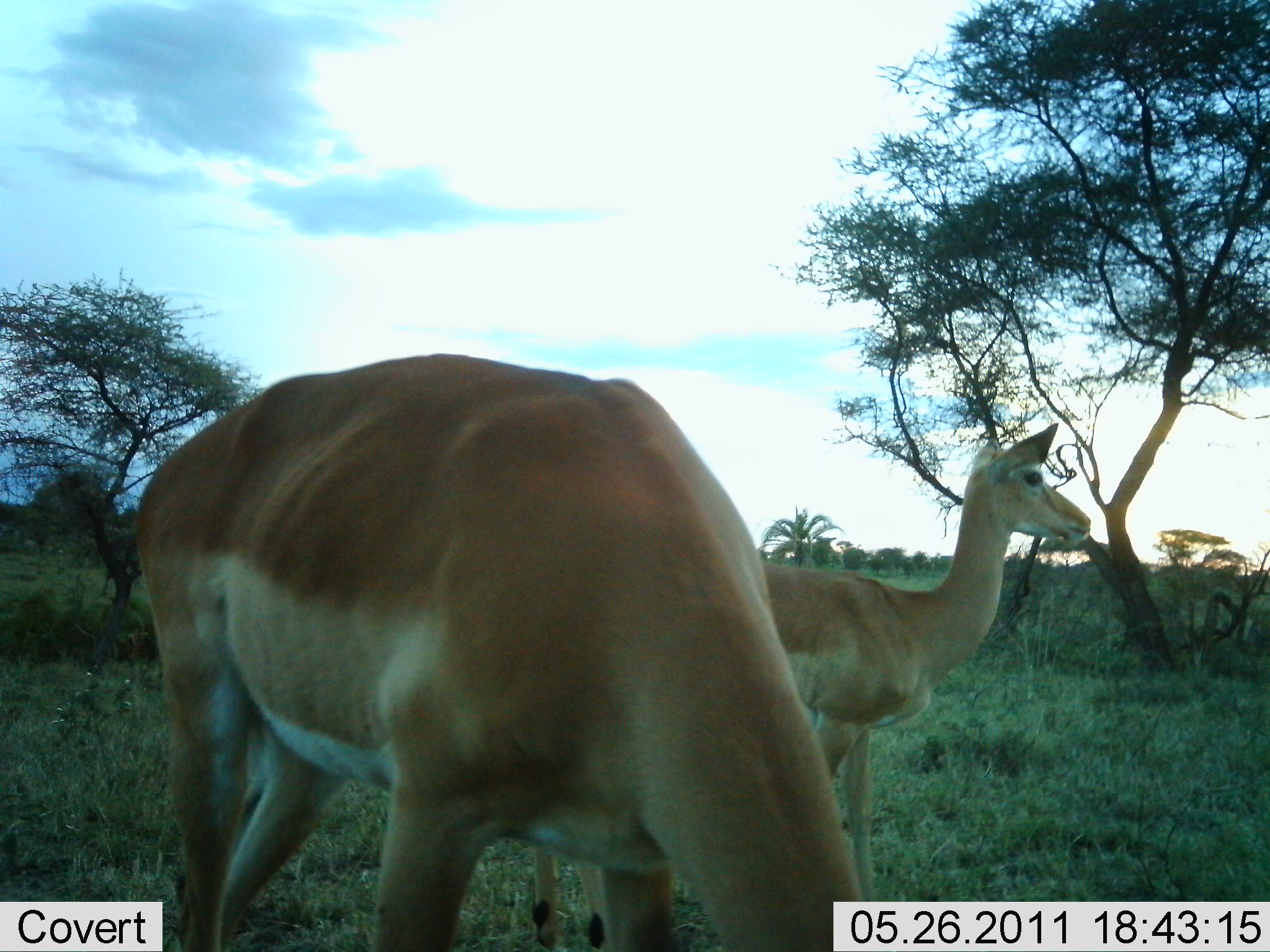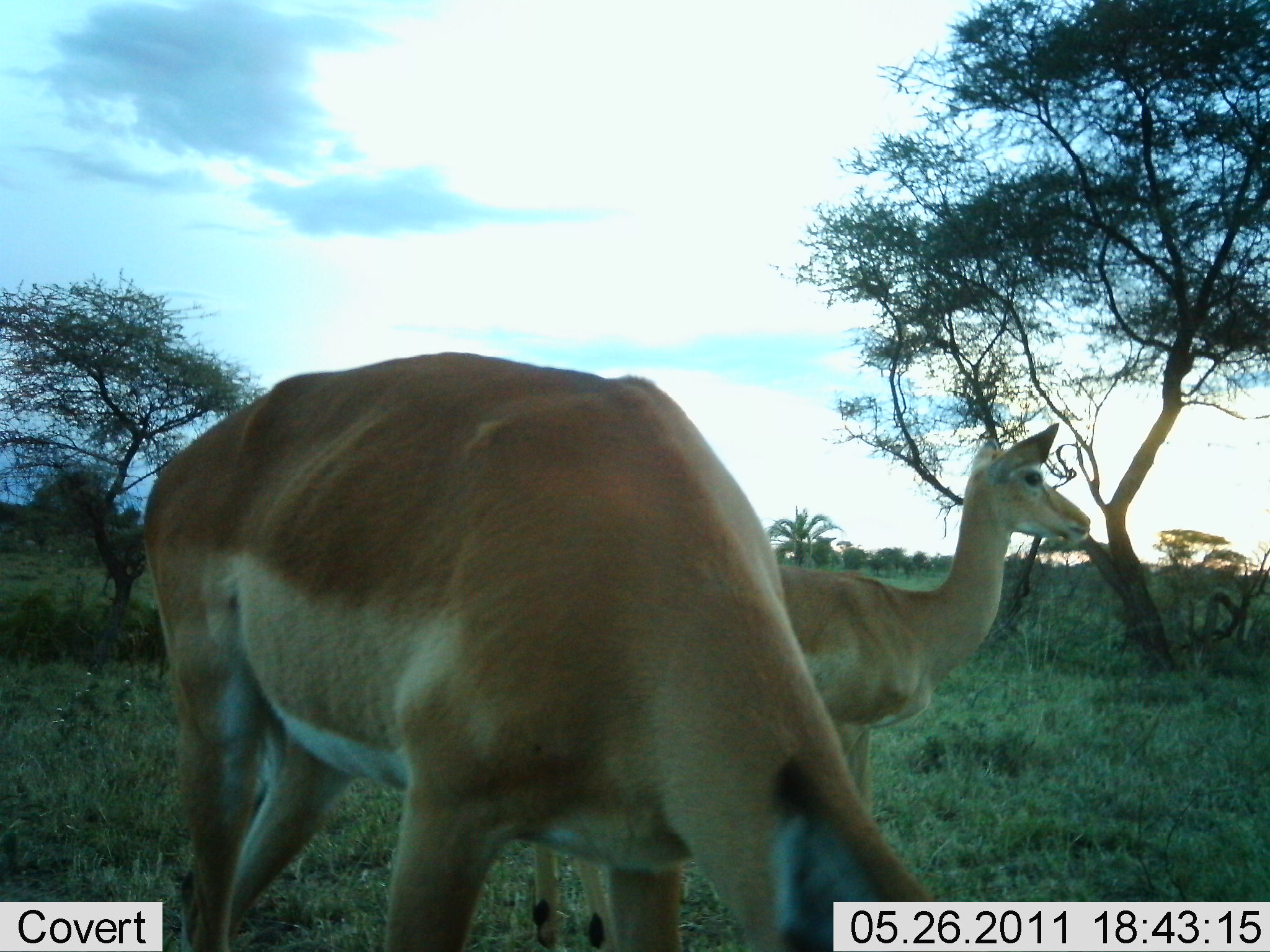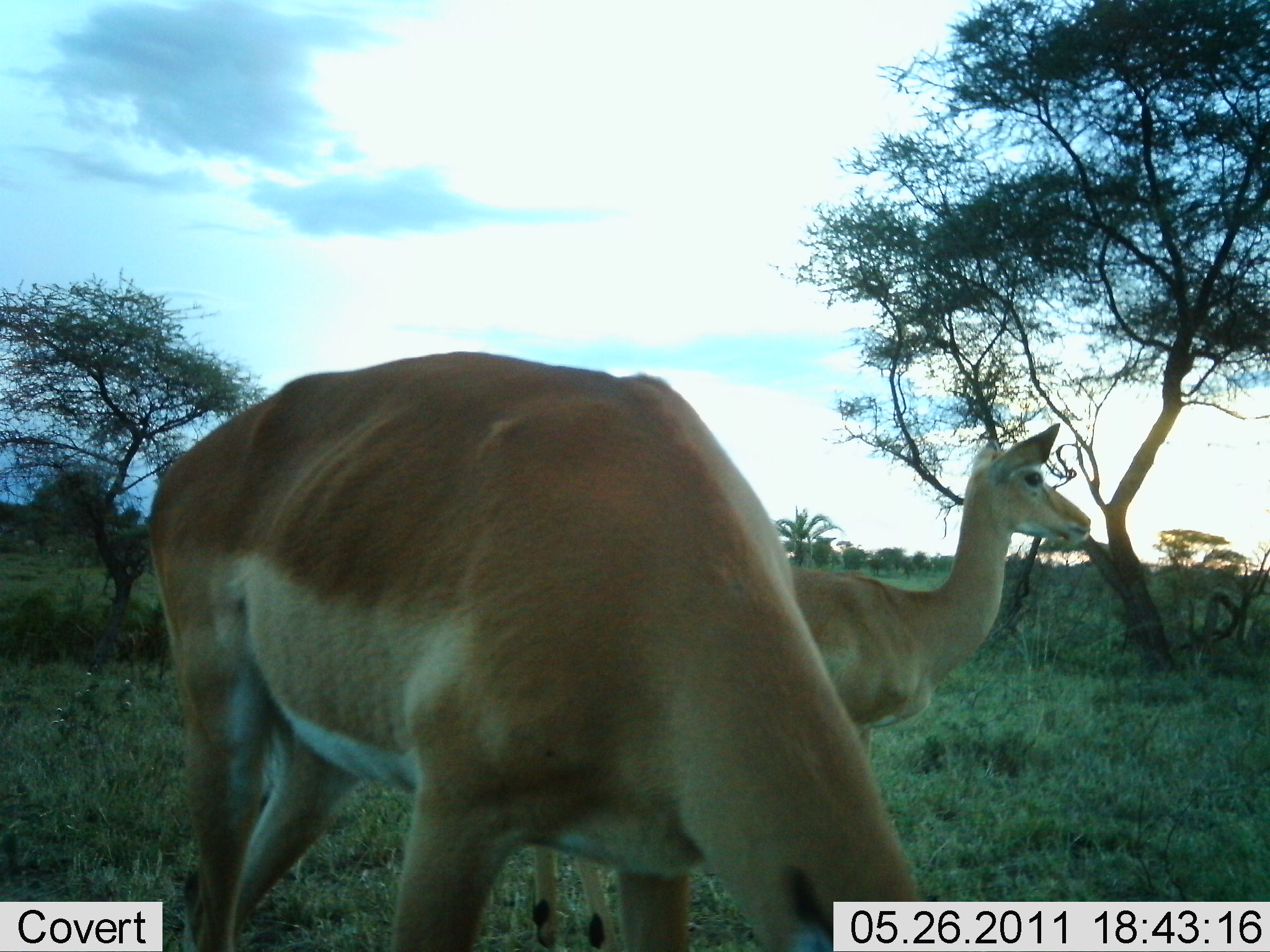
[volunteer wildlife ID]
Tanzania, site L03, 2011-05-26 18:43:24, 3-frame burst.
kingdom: Animalia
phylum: Chordata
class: Mammalia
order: Artiodactyla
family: Bovidae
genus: Aepyceros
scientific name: Aepyceros melampus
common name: impala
Impala (Aepyceros melampus), count 2. Behavior (volunteer vote fractions): standing 90%, resting 0%, moving 0%, interacting 0%. Young present (vote fraction): 10%. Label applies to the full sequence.